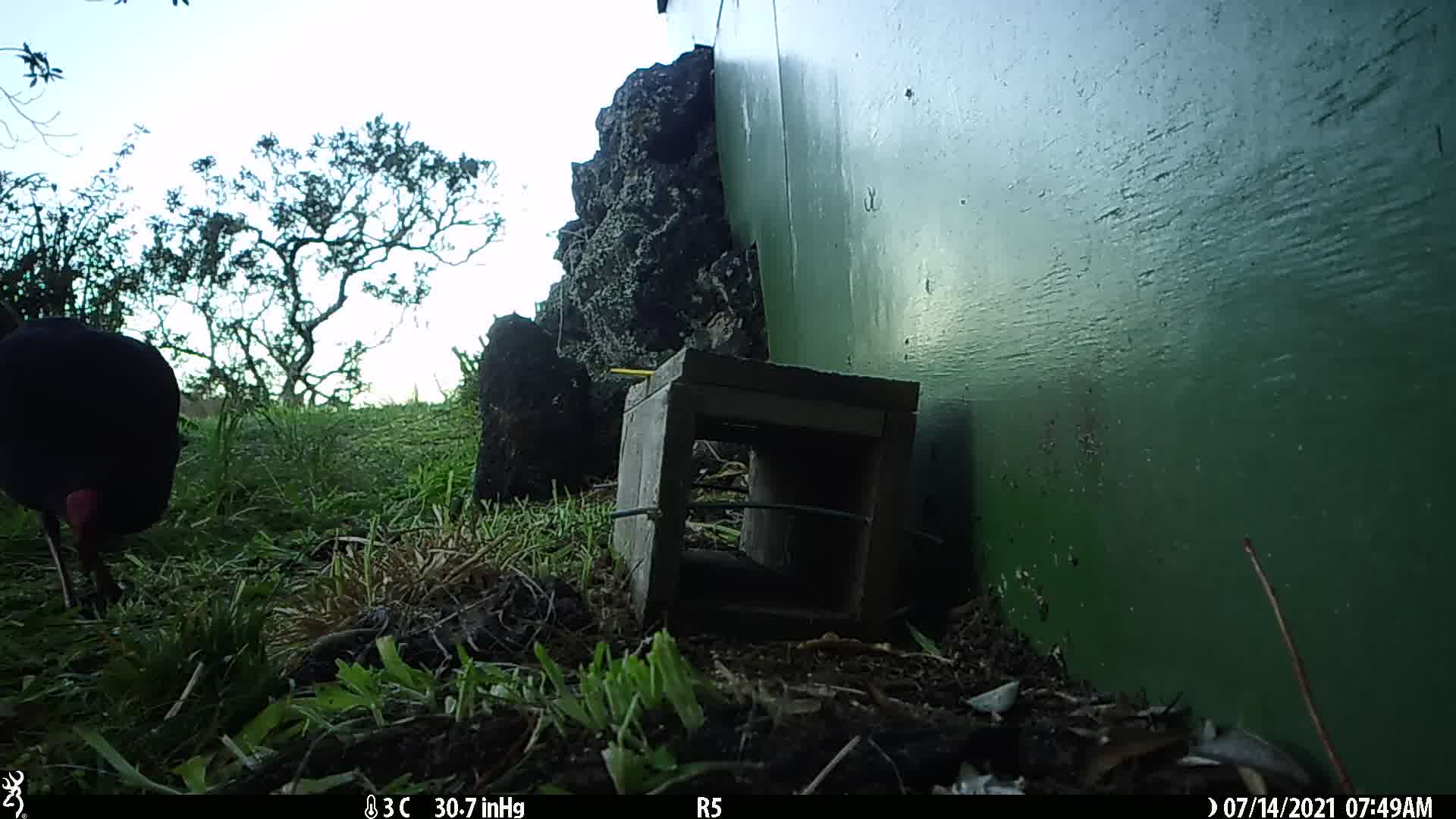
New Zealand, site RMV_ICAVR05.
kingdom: Animalia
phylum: Chordata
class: Aves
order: Gruiformes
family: Rallidae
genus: Porphyrio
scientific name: Porphyrio melanotus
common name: australasian swamphen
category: pukeko